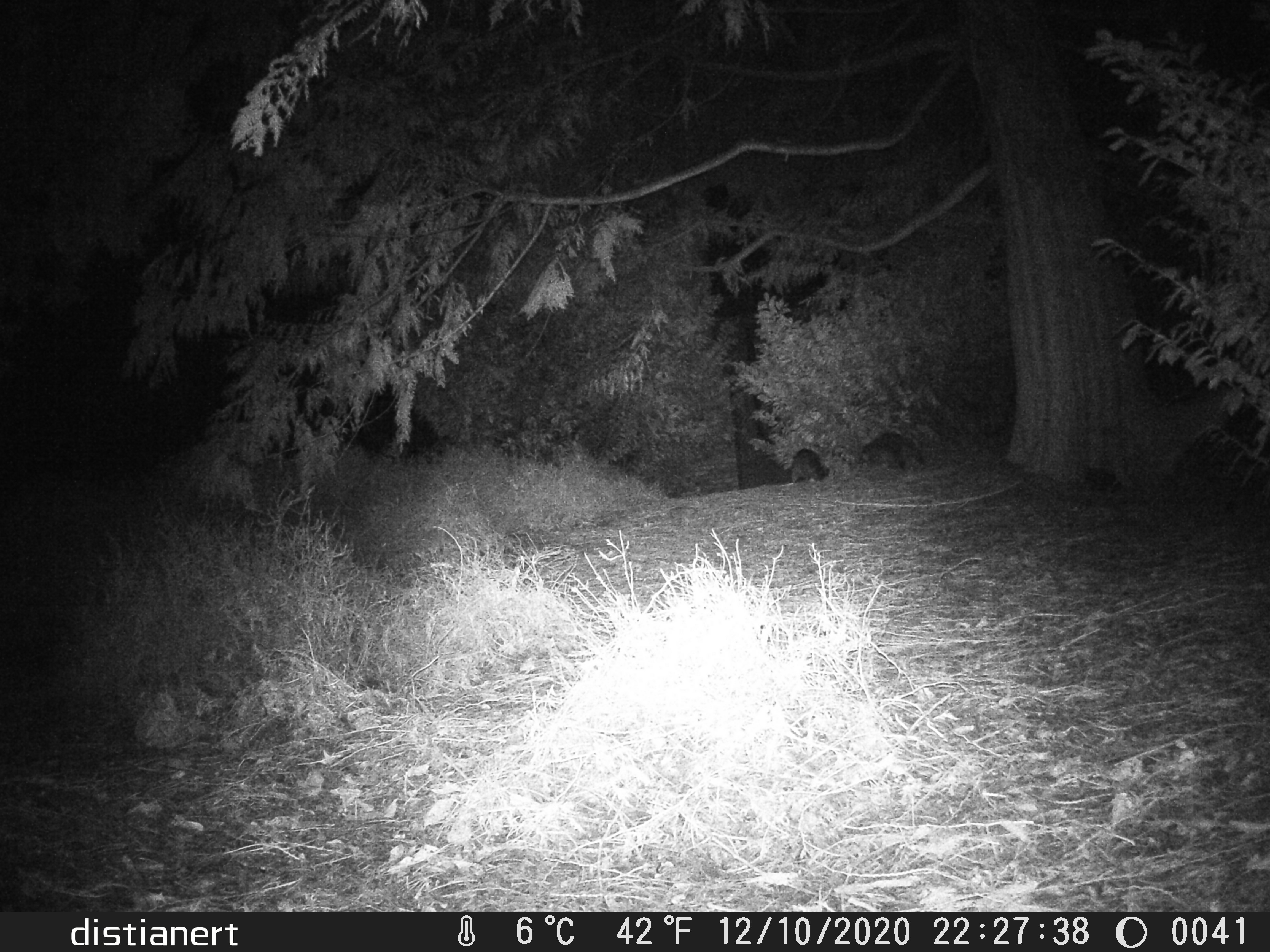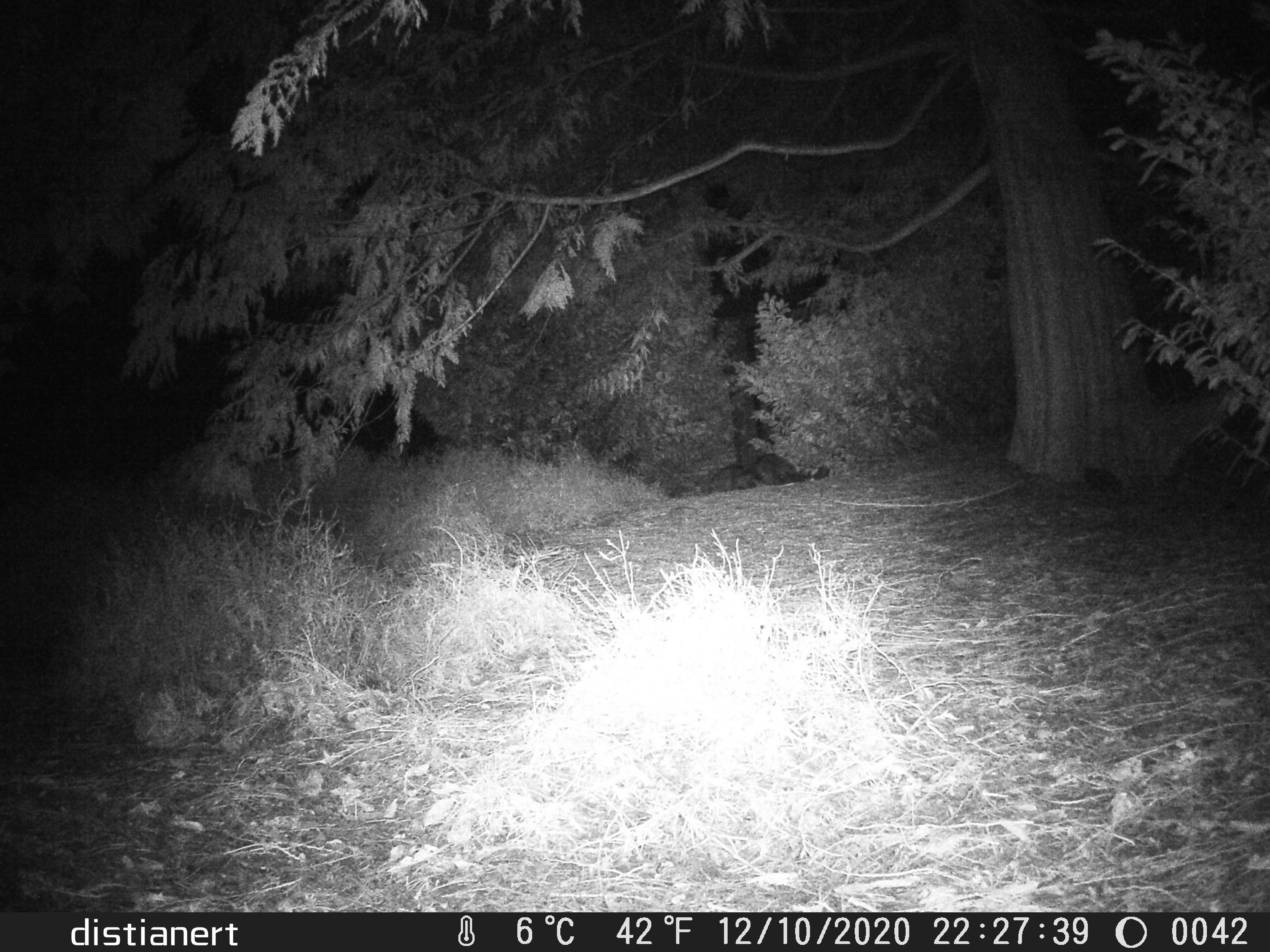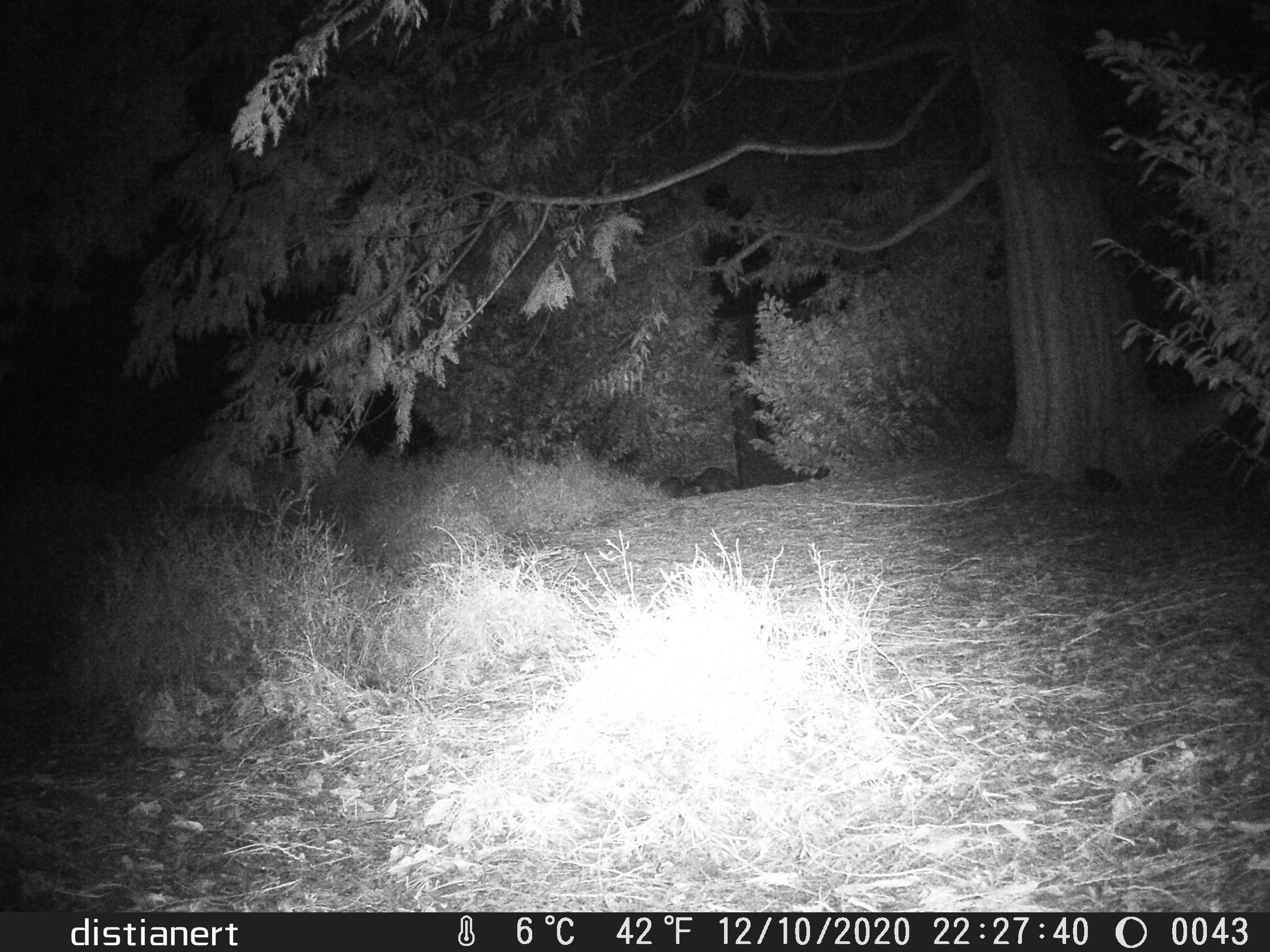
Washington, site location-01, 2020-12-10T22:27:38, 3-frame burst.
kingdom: Animalia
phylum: Chordata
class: Mammalia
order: Carnivora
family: Procyonidae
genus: Procyon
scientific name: Procyon lotor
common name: common raccoon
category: raccoon